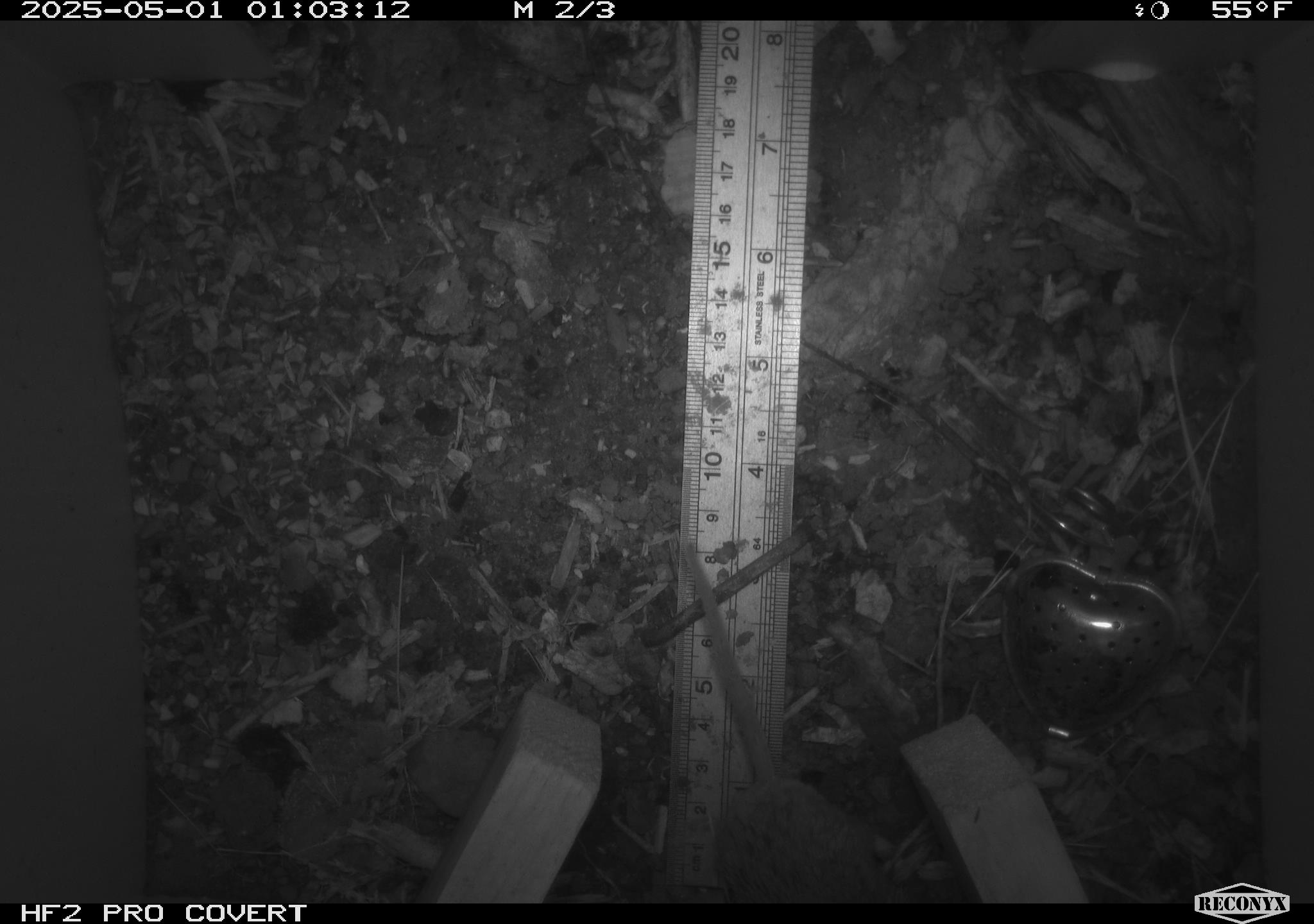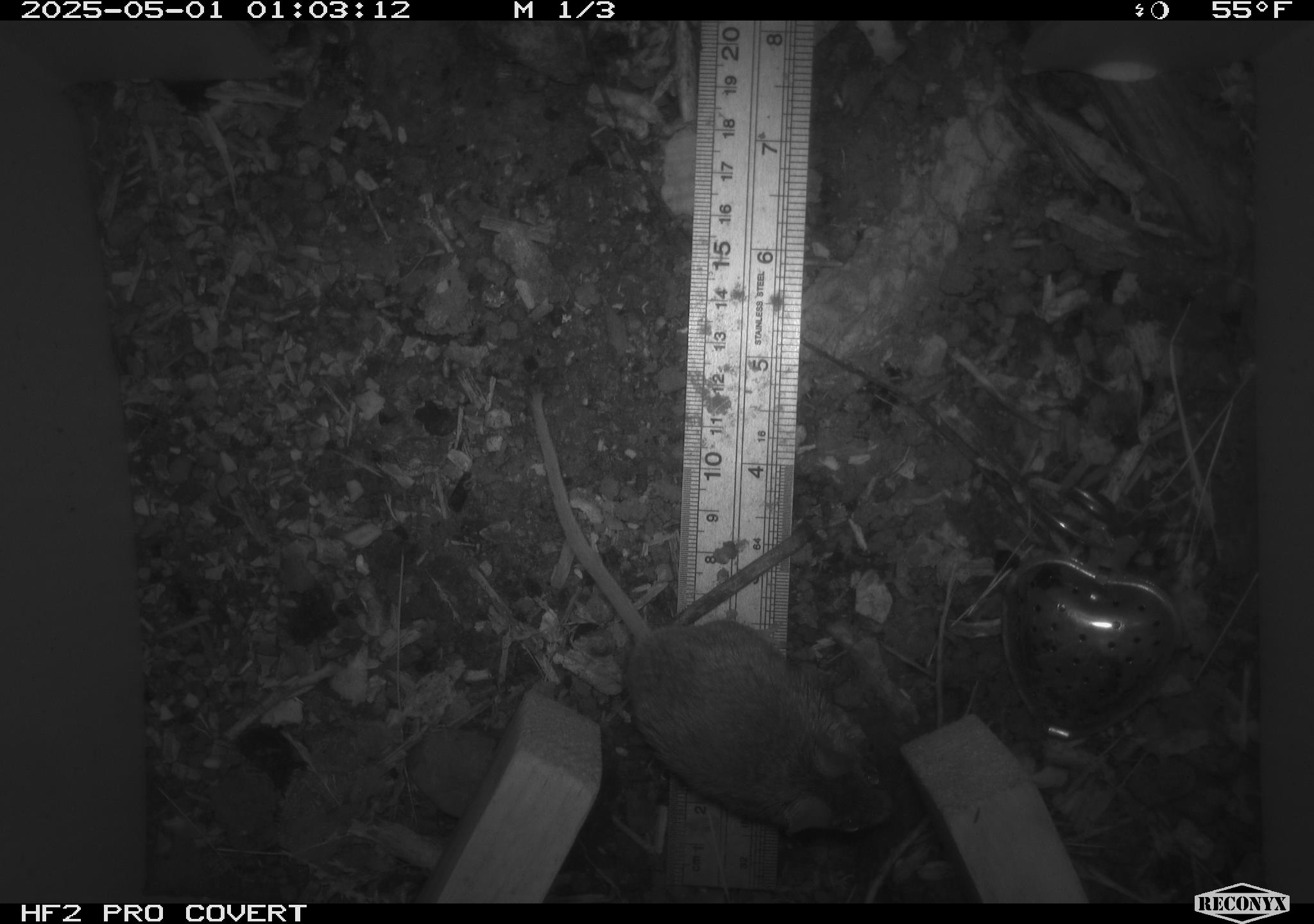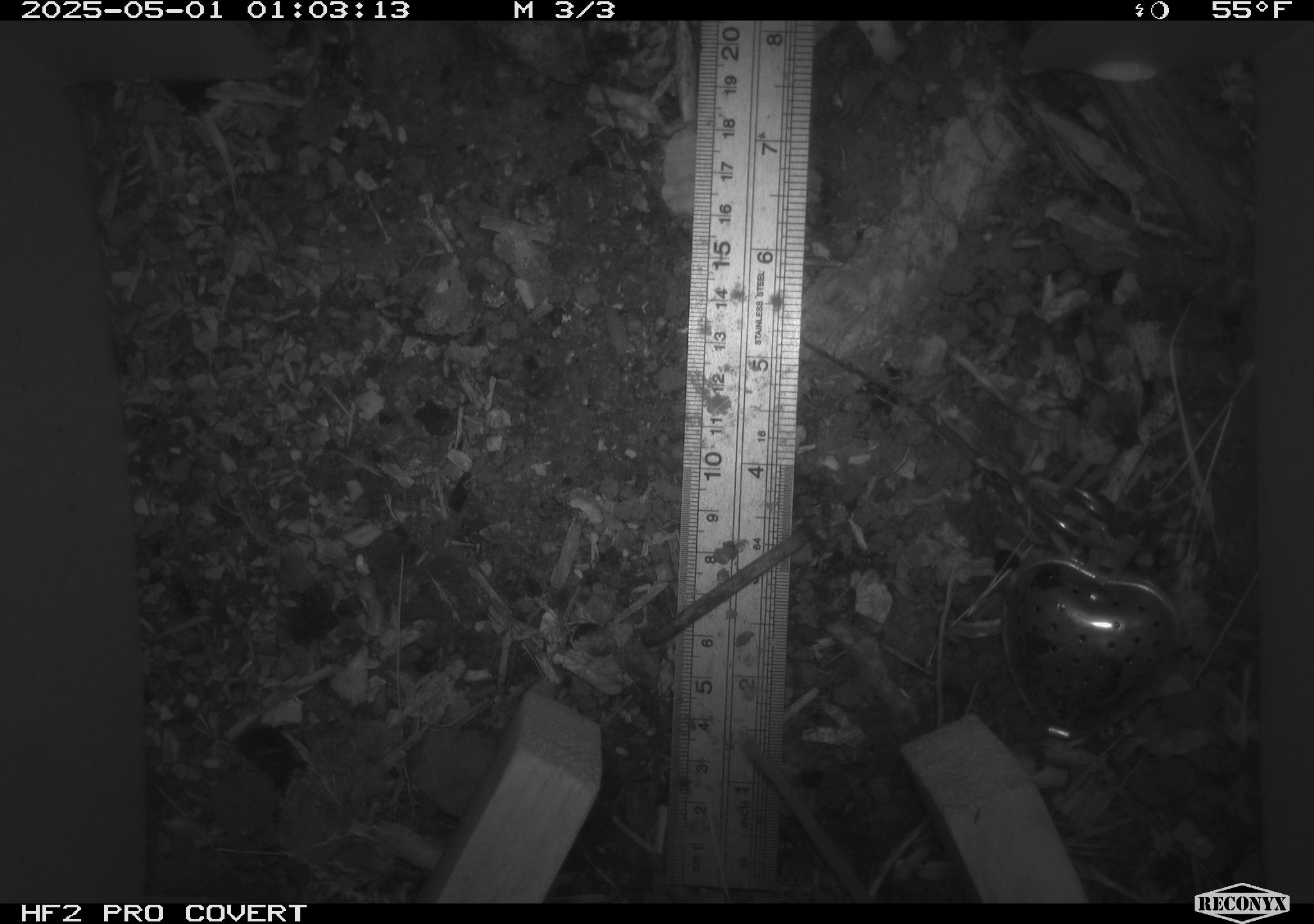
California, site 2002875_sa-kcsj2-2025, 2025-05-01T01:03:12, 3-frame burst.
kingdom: Animalia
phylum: Chordata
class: Mammalia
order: Rodentia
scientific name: Rodentia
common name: rodent